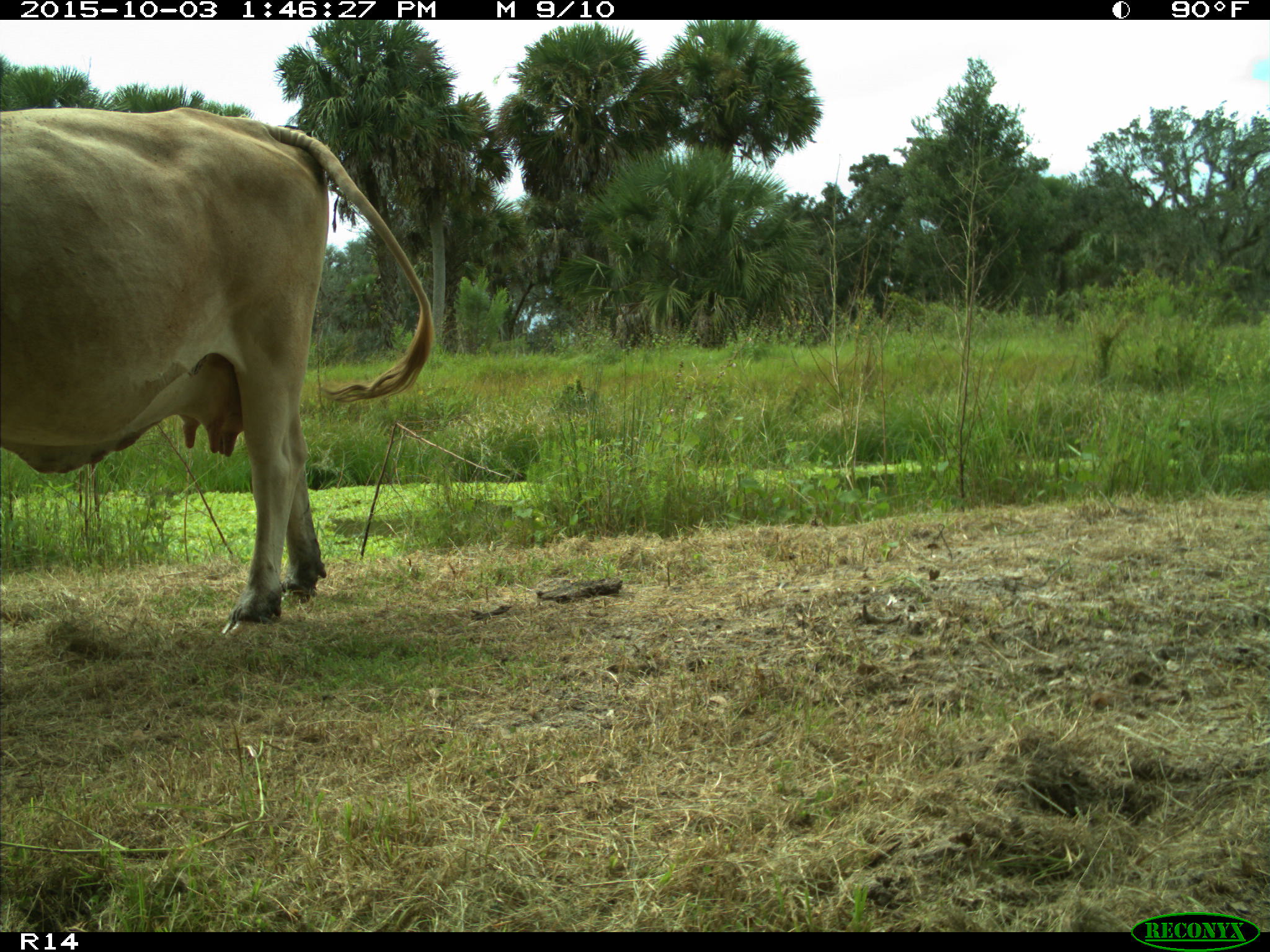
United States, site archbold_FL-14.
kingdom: Animalia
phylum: Chordata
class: Mammalia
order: Artiodactyla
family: Bovidae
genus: Bos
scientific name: Bos taurus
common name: domestic cow